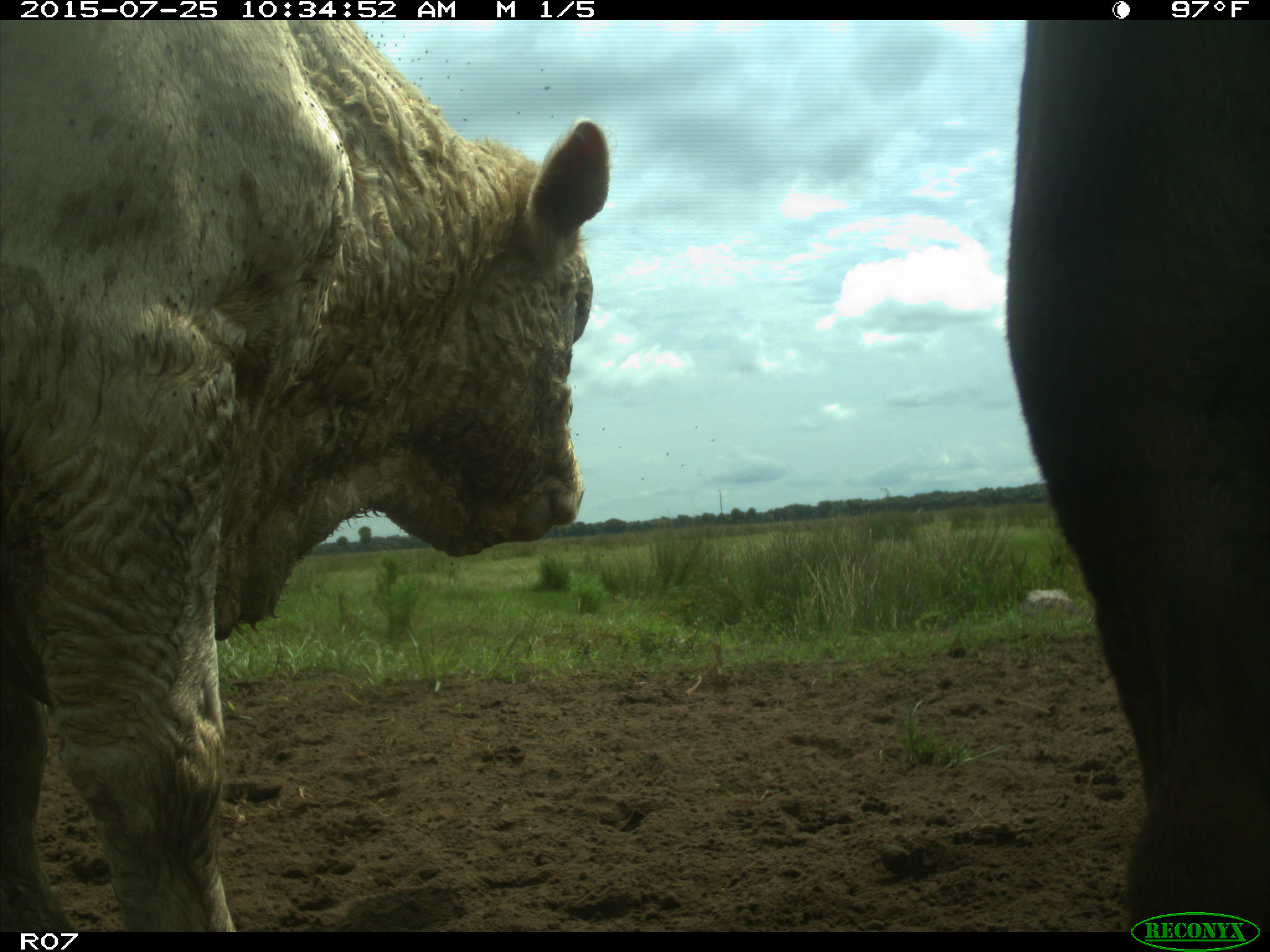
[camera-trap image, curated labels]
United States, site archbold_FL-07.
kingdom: Animalia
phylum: Chordata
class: Mammalia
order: Artiodactyla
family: Bovidae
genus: Bos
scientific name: Bos taurus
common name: domestic cow